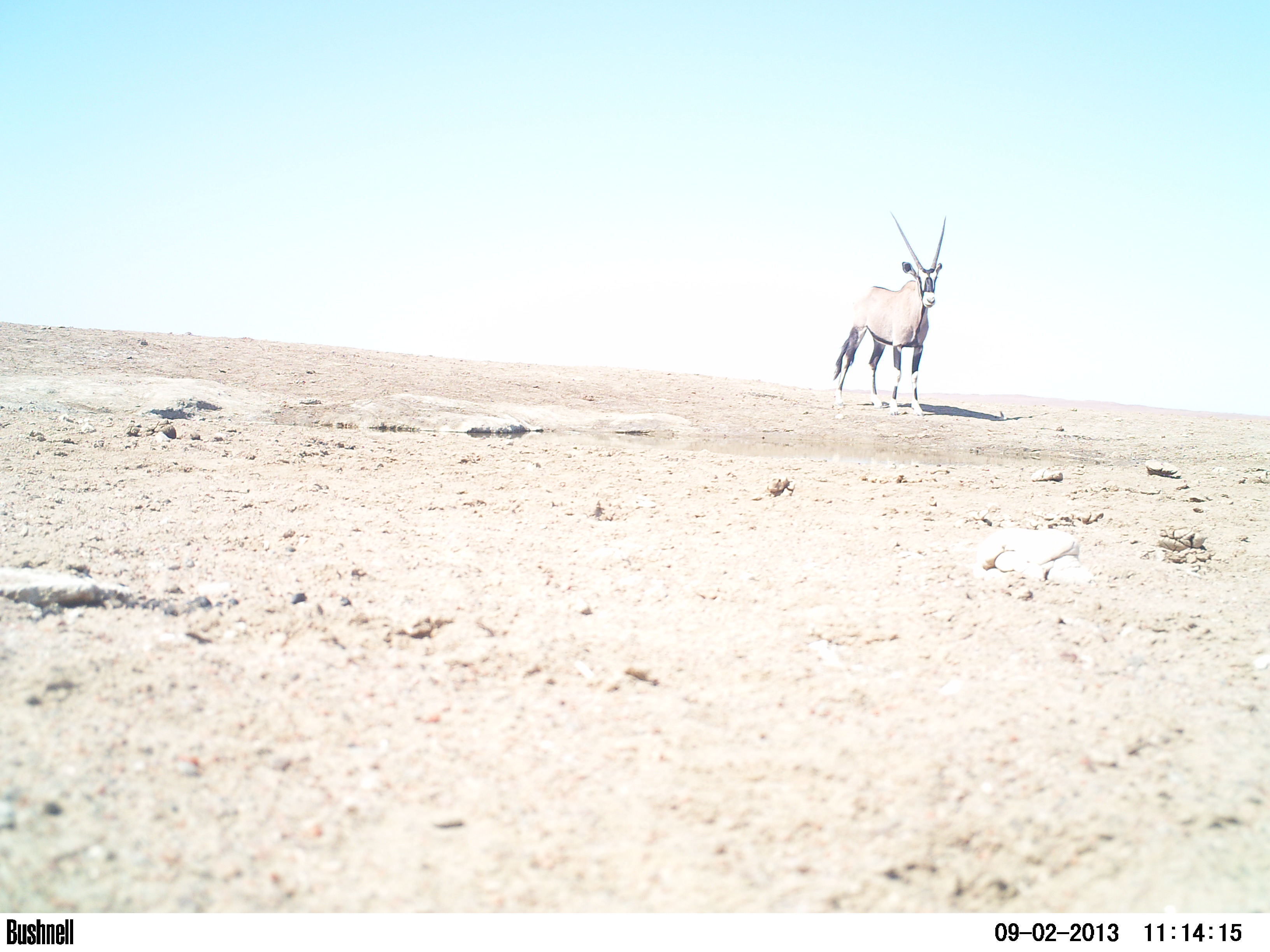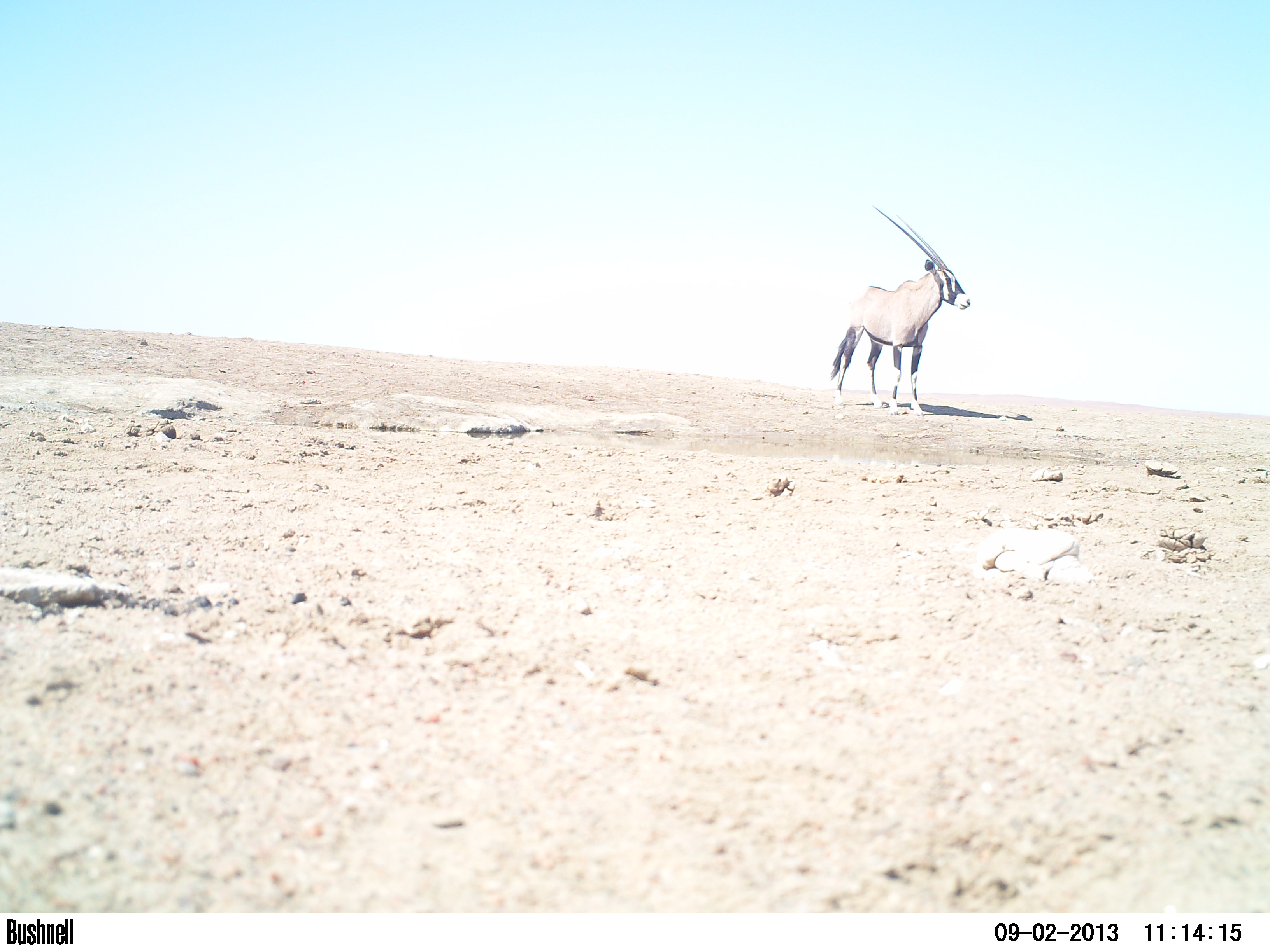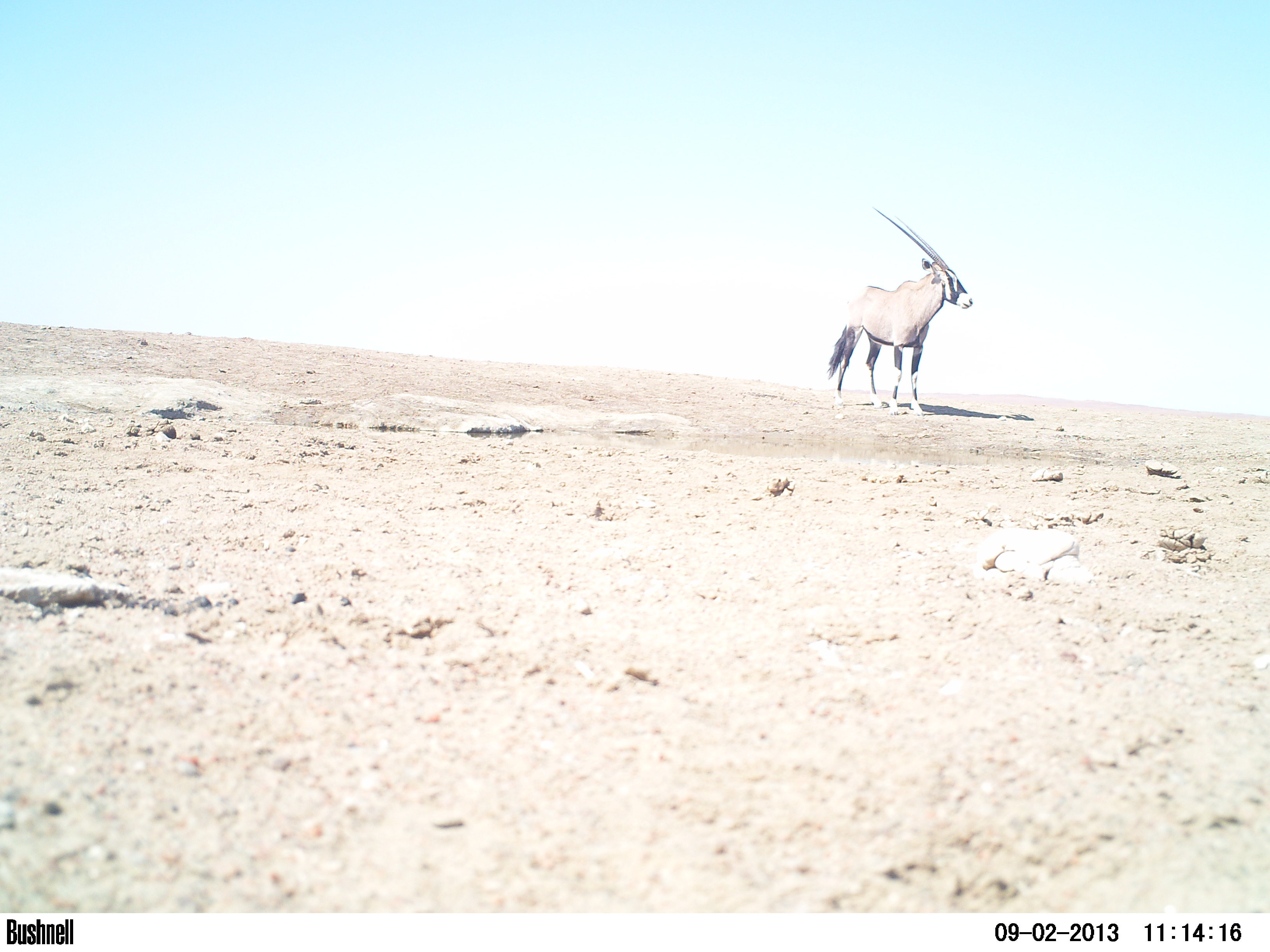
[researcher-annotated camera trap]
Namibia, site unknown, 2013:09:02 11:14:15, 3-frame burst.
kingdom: Animalia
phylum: Chordata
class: Mammalia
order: Artiodactyla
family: Bovidae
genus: Oryx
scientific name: Oryx gazella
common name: gemsbok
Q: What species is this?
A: Oryx gazella (gemsbok).